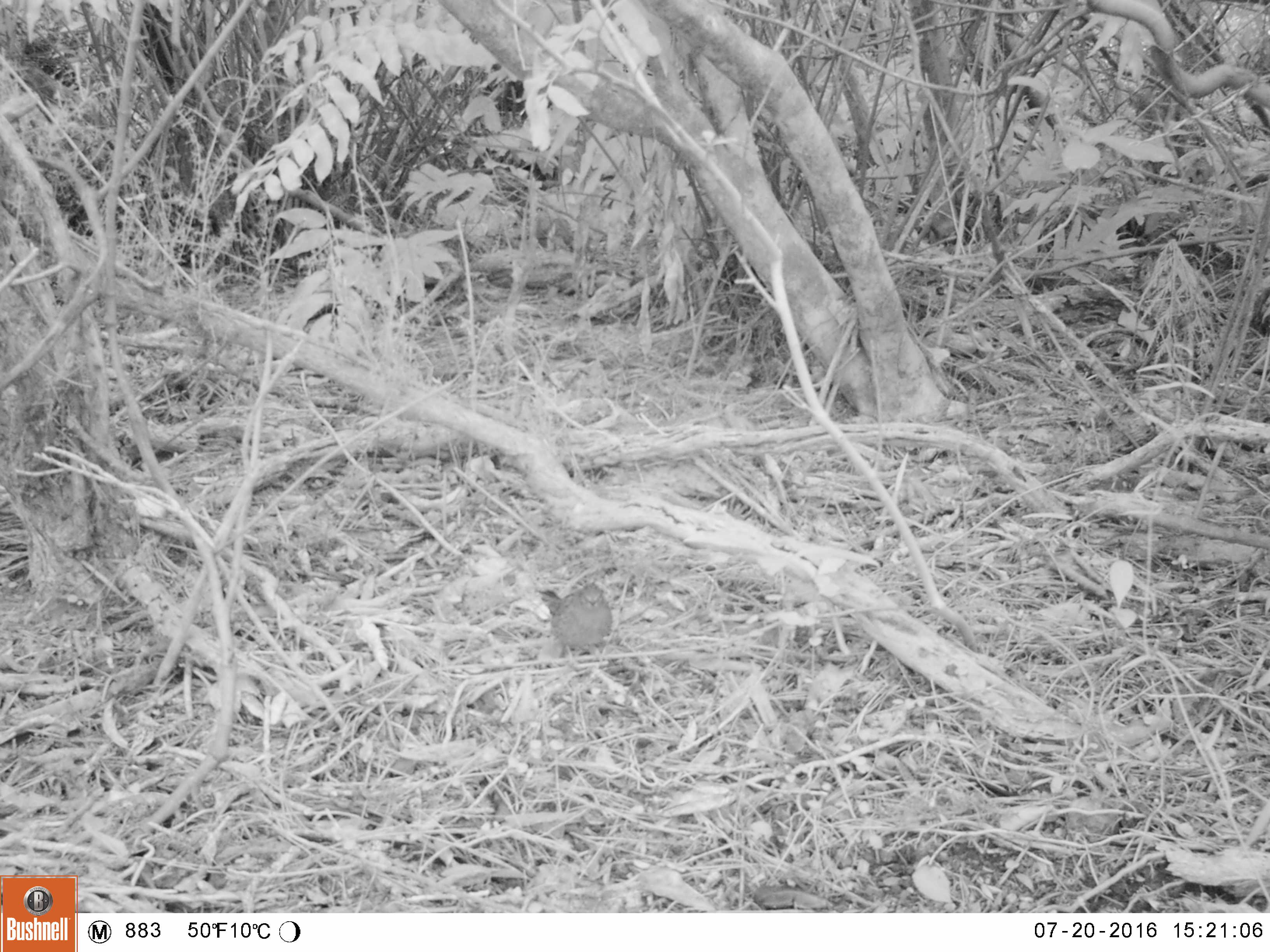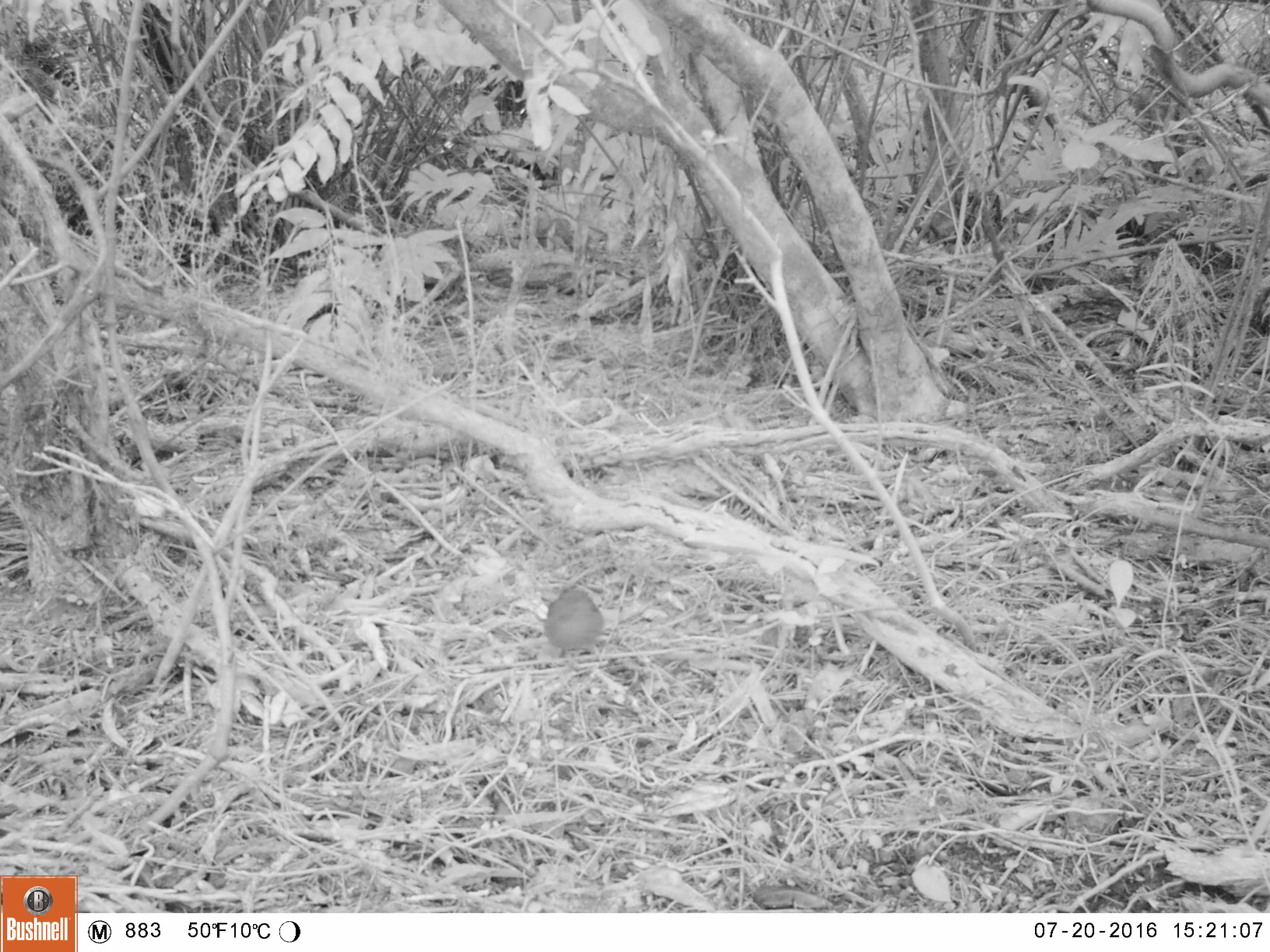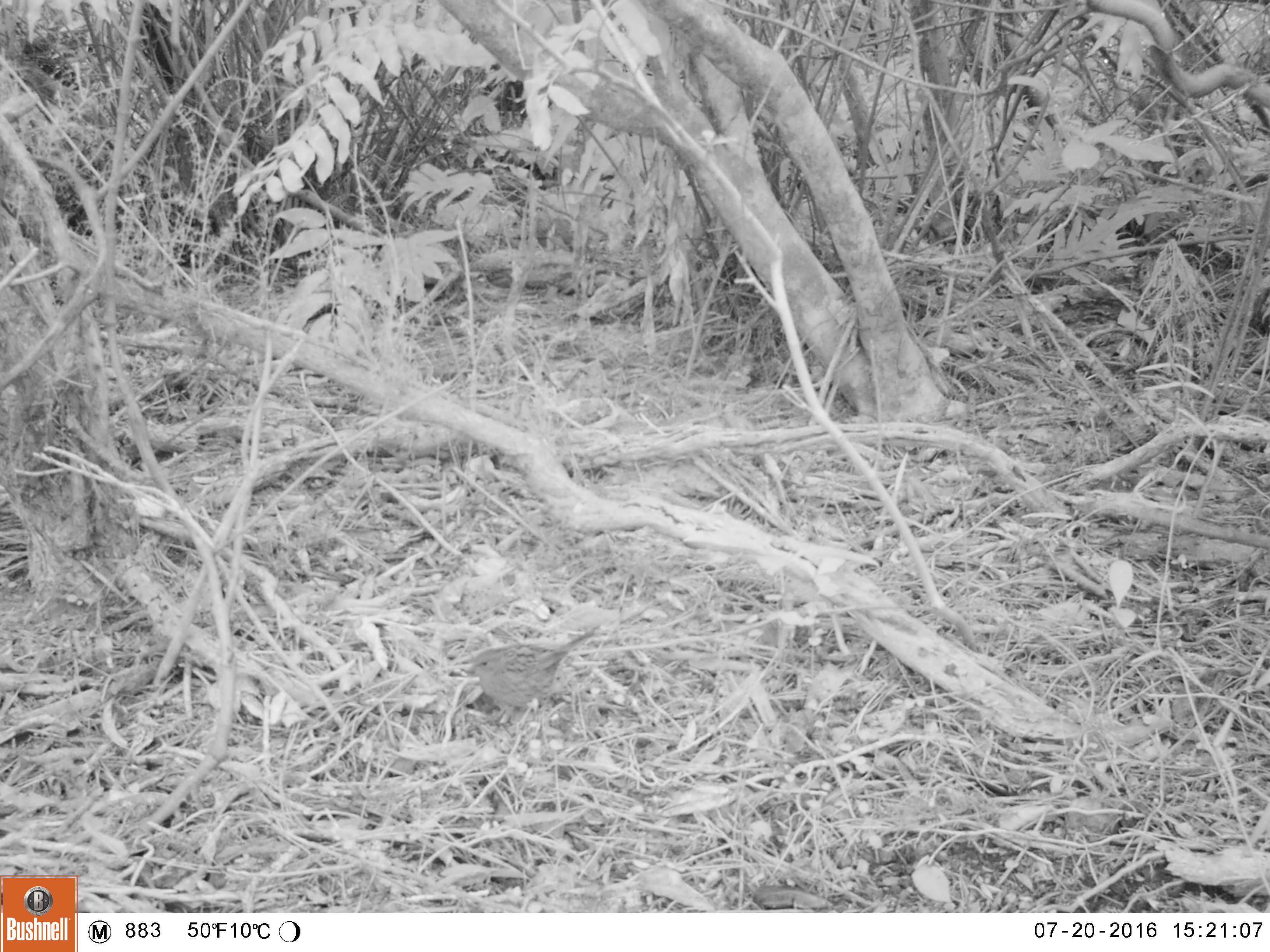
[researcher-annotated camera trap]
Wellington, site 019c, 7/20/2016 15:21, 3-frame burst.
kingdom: Animalia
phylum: Chordata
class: Aves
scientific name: Aves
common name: bird